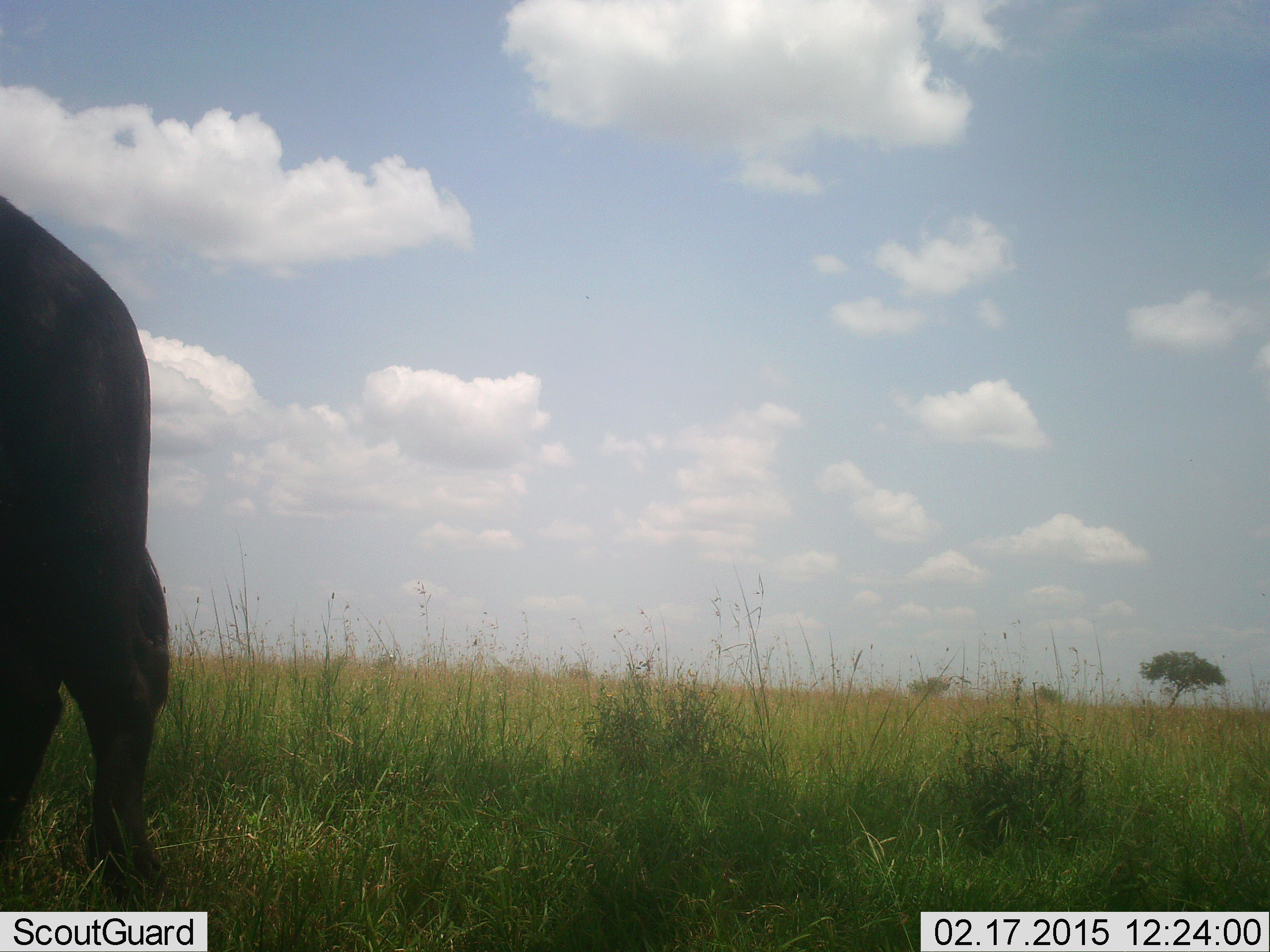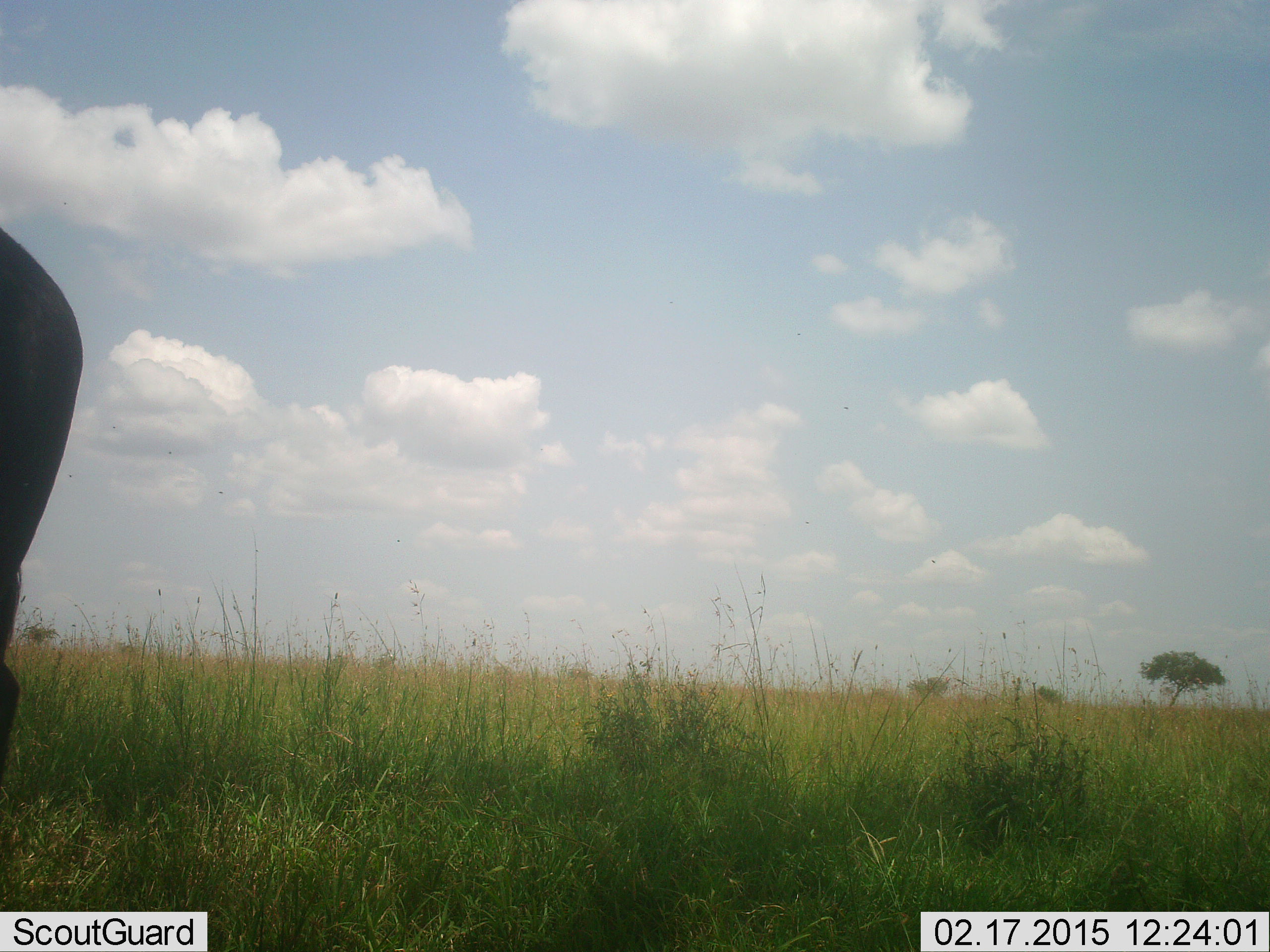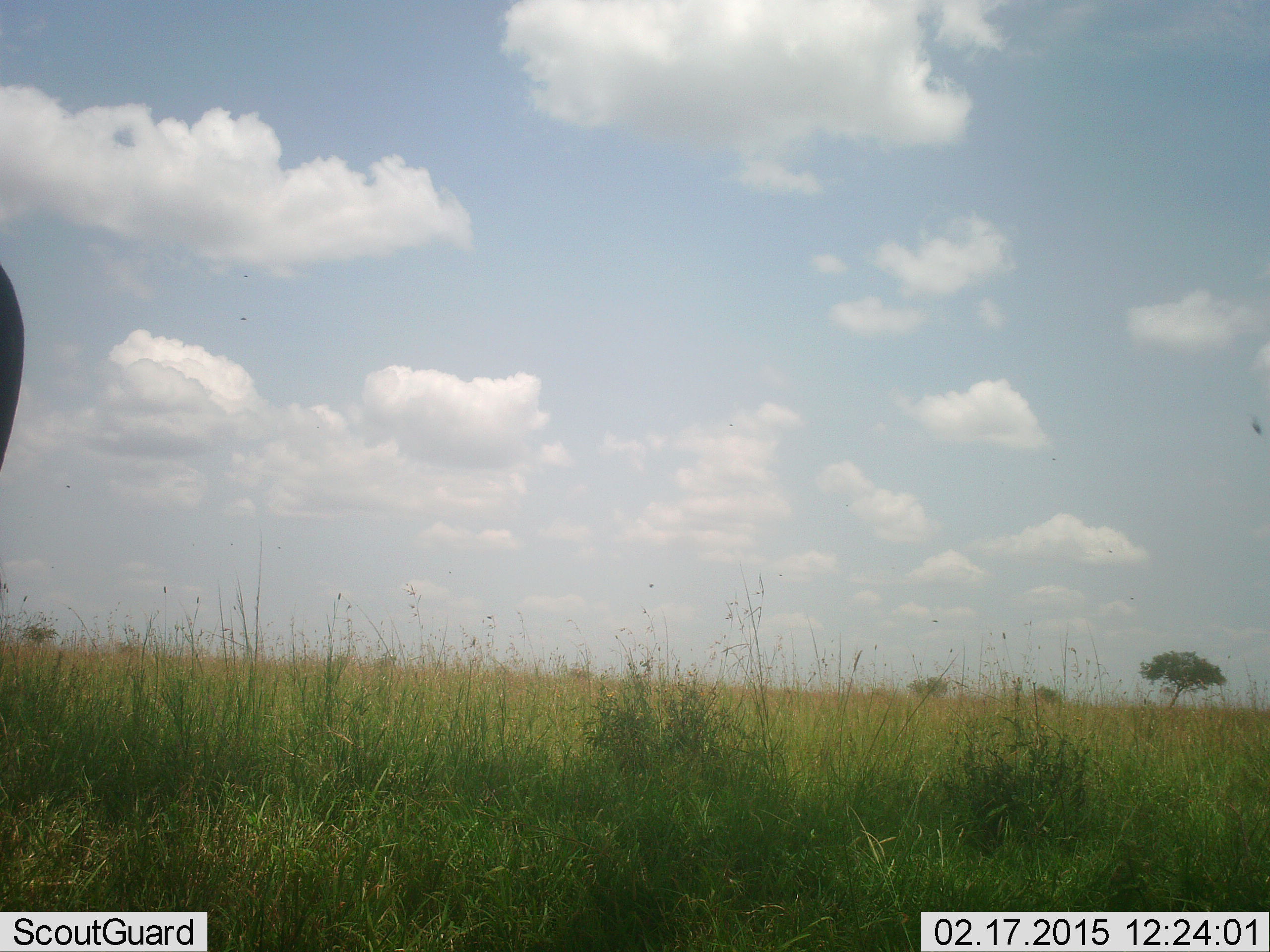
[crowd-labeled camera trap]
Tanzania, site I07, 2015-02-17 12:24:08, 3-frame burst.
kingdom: Animalia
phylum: Chordata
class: Mammalia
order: Artiodactyla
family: Bovidae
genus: Syncerus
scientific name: Syncerus caffer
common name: cape buffalo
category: buffalo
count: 1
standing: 20%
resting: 0%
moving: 80%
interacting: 0%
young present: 0%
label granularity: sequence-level